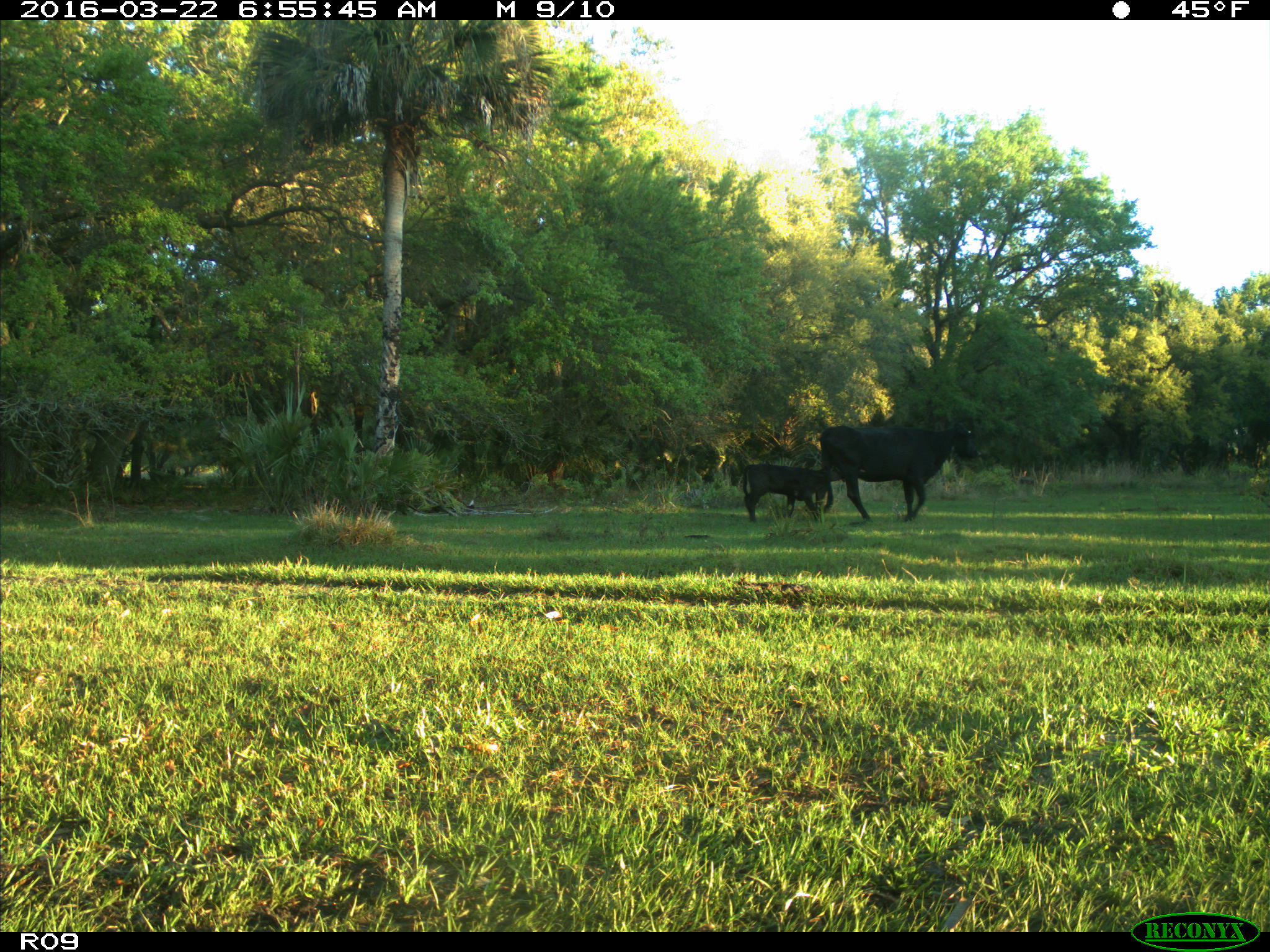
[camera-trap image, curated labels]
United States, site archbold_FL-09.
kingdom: Animalia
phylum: Chordata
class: Mammalia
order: Artiodactyla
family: Bovidae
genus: Bos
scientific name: Bos taurus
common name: domestic cow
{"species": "Bos taurus (domestic cow)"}